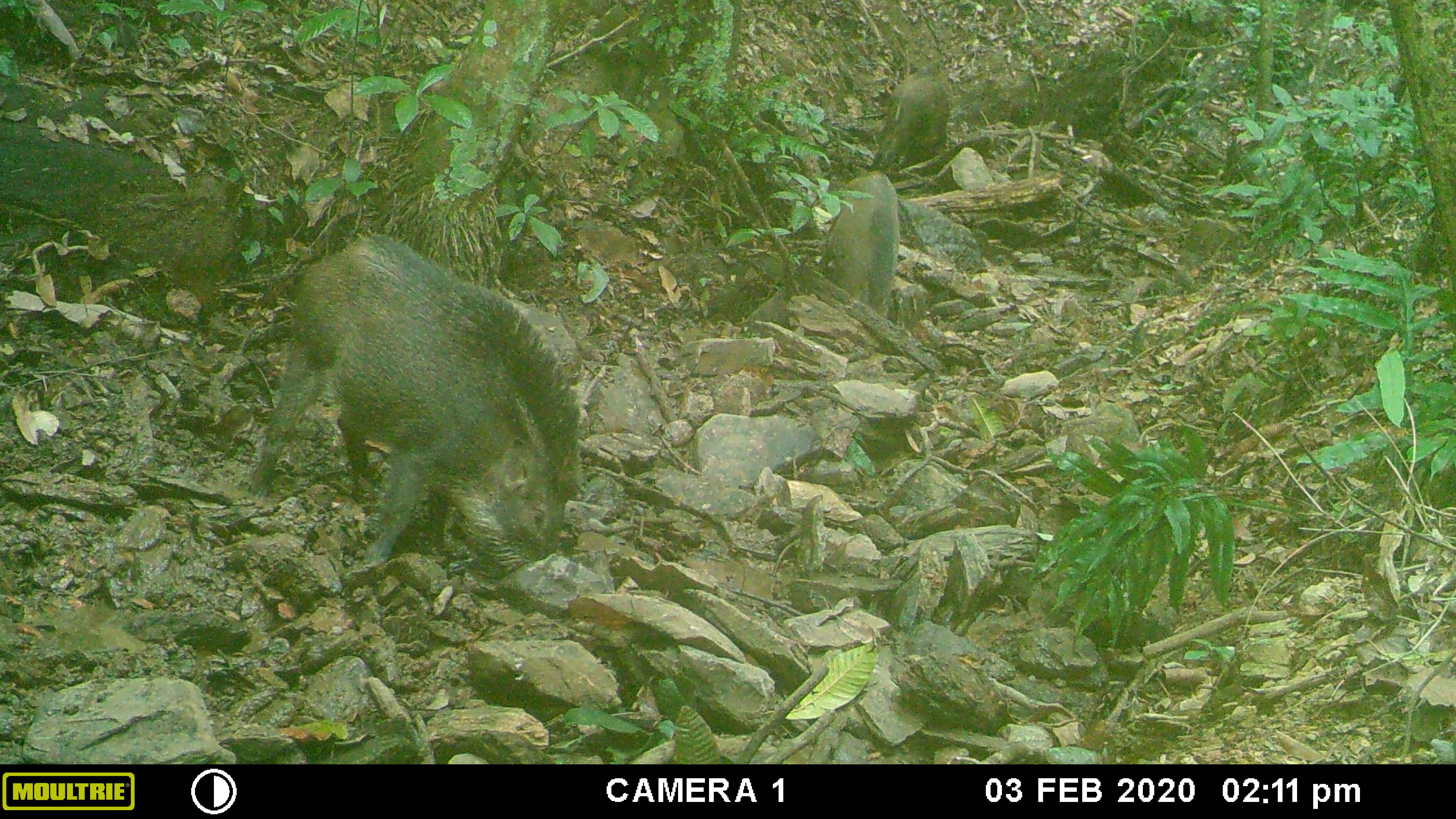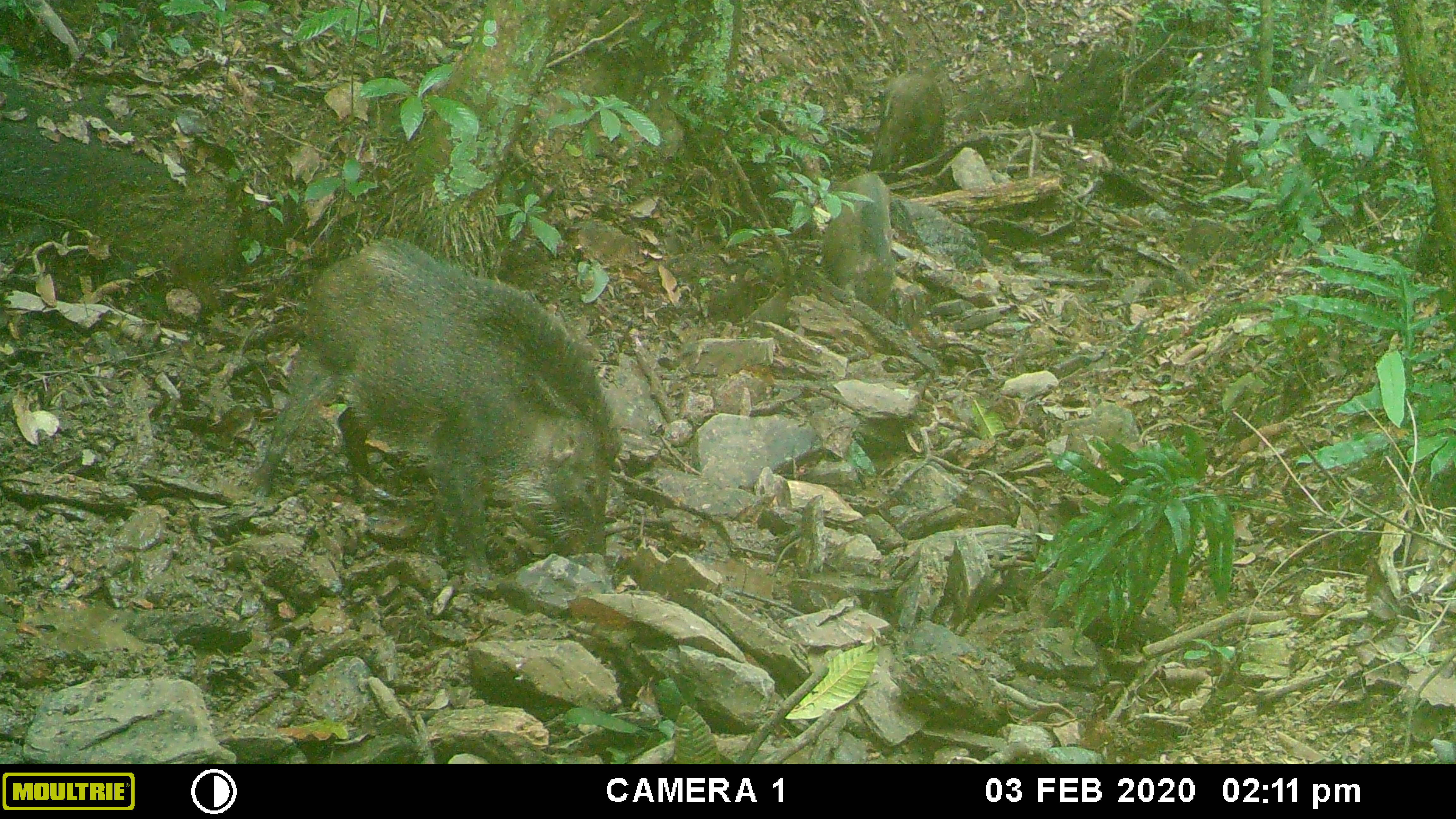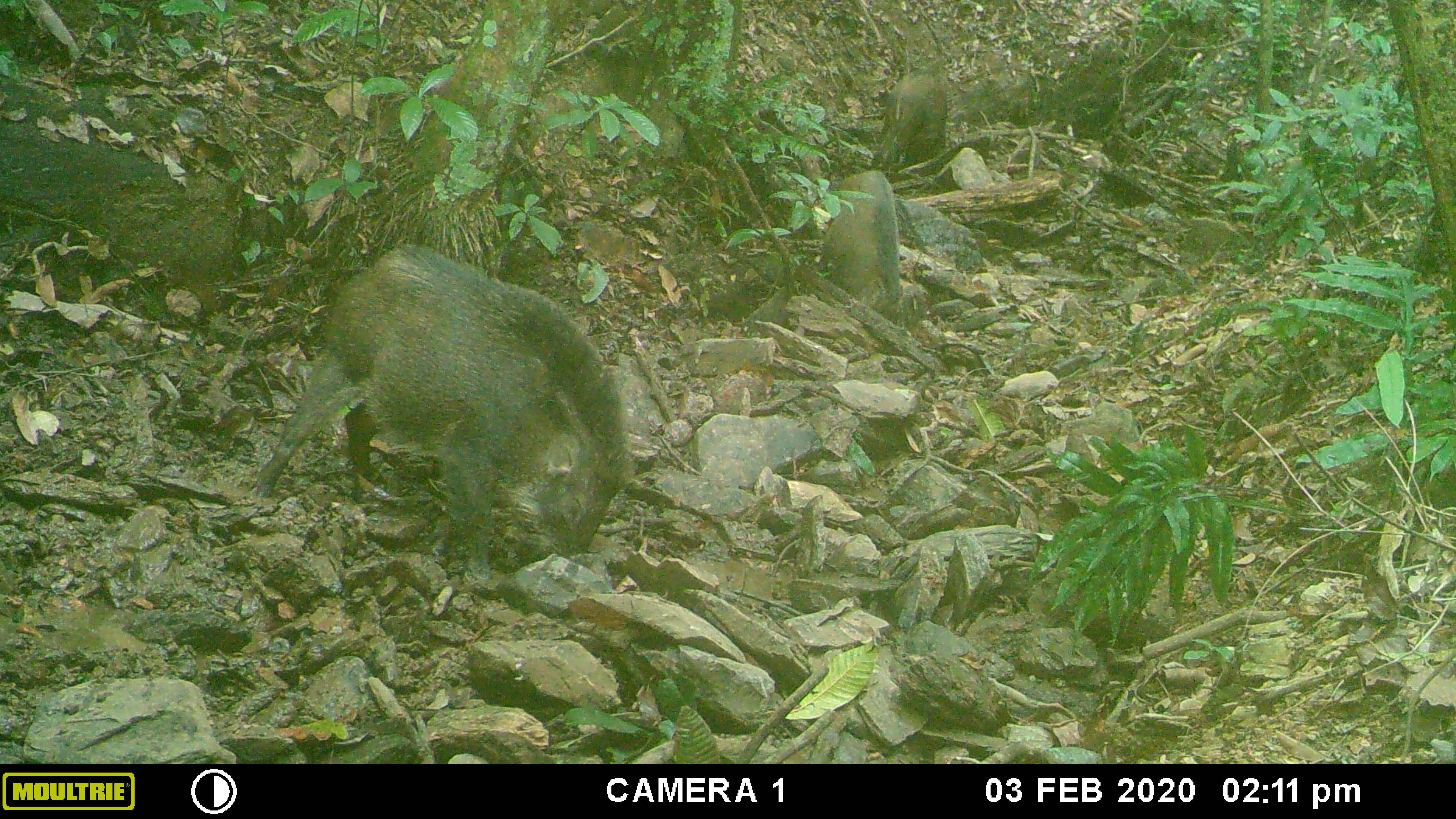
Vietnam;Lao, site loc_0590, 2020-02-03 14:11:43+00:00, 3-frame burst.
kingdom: Animalia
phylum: Chordata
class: Mammalia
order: Artiodactyla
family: Suidae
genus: Sus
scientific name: Sus scrofa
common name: eurasian wild pig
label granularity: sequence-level